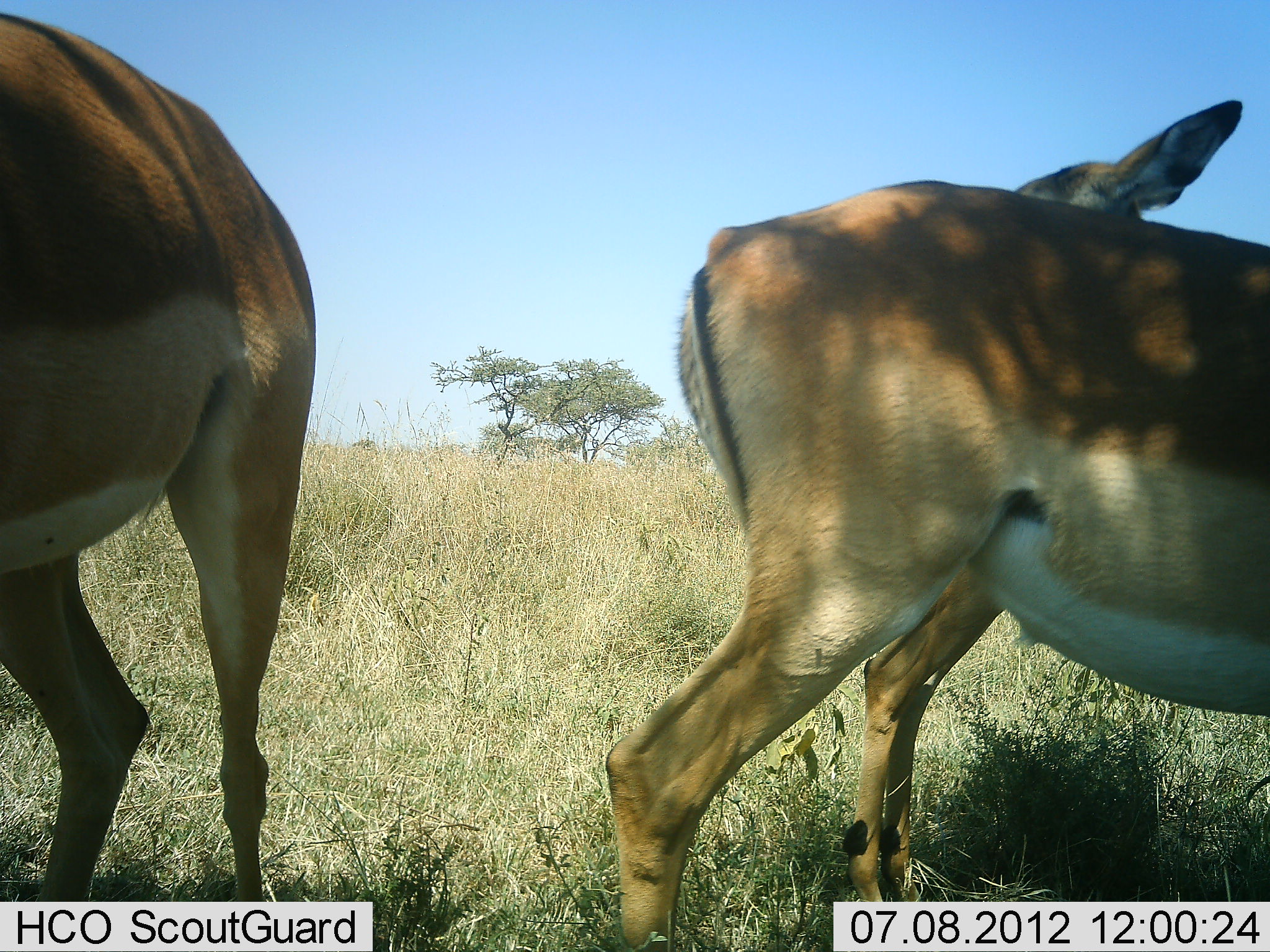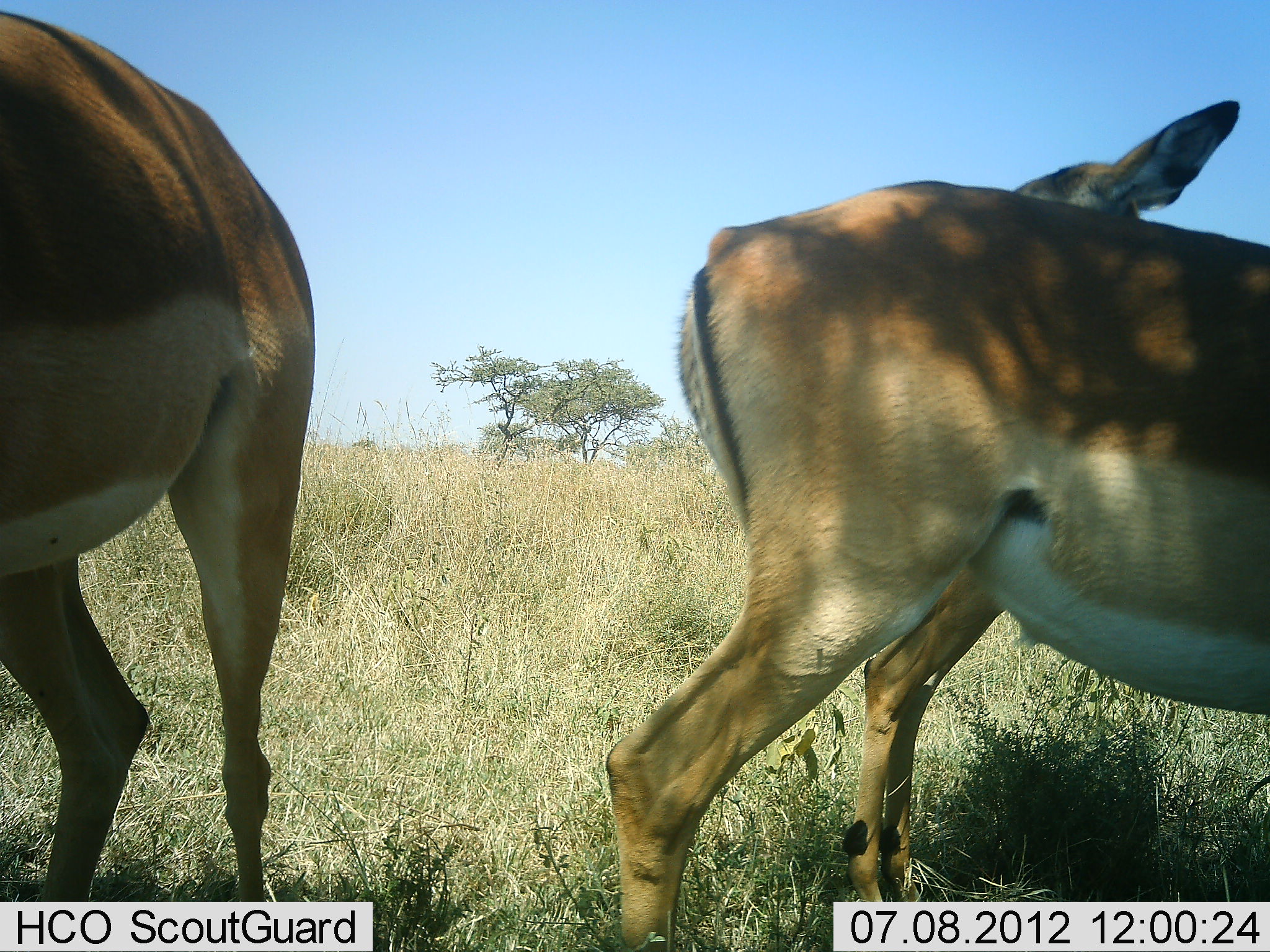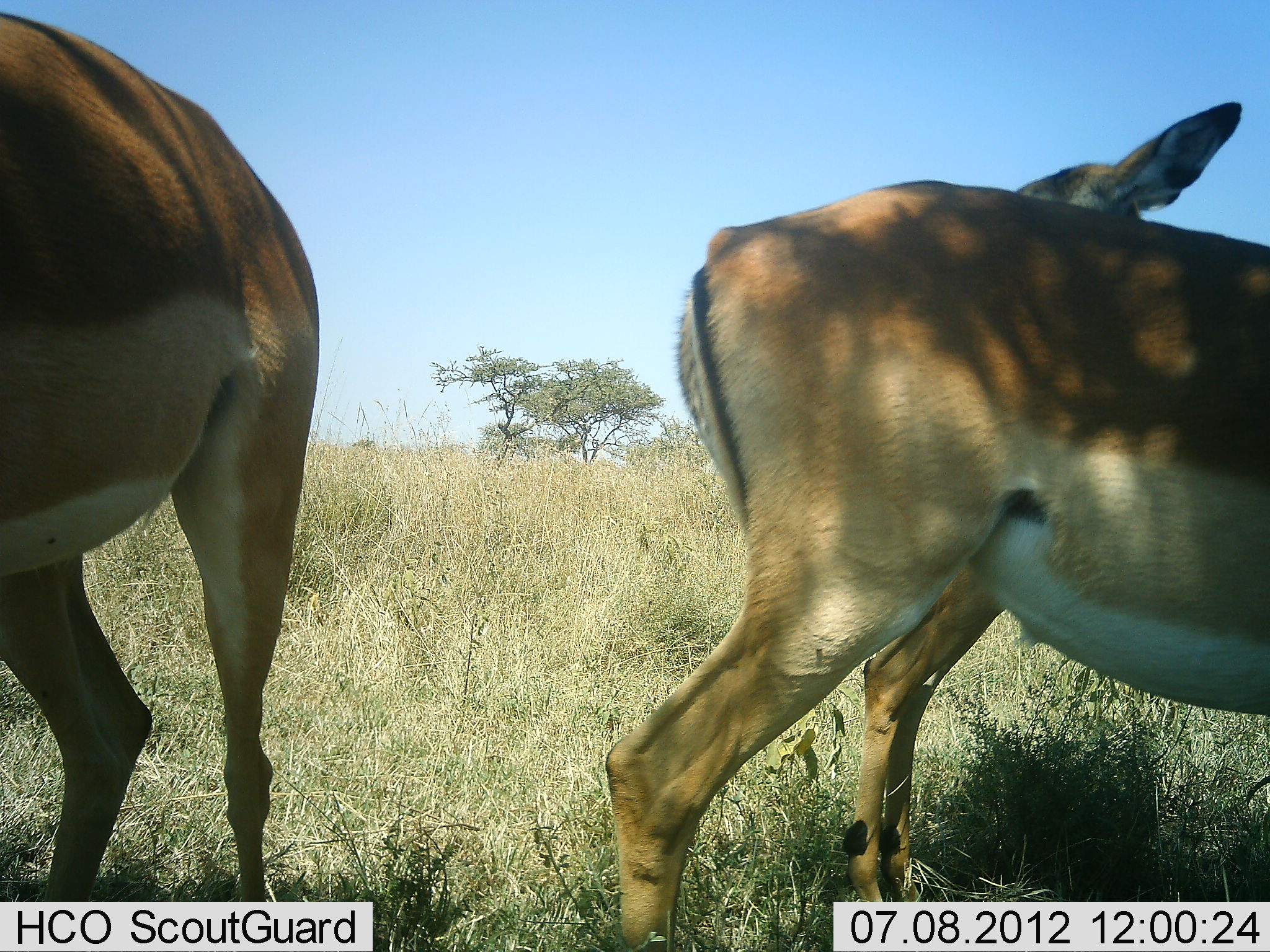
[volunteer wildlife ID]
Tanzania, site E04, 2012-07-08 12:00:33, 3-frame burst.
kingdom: Animalia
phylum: Chordata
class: Mammalia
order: Artiodactyla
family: Bovidae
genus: Aepyceros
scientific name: Aepyceros melampus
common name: impala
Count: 3.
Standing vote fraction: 100%.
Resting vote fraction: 10%.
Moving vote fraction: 0%.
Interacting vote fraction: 0%.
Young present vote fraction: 10%.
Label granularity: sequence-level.